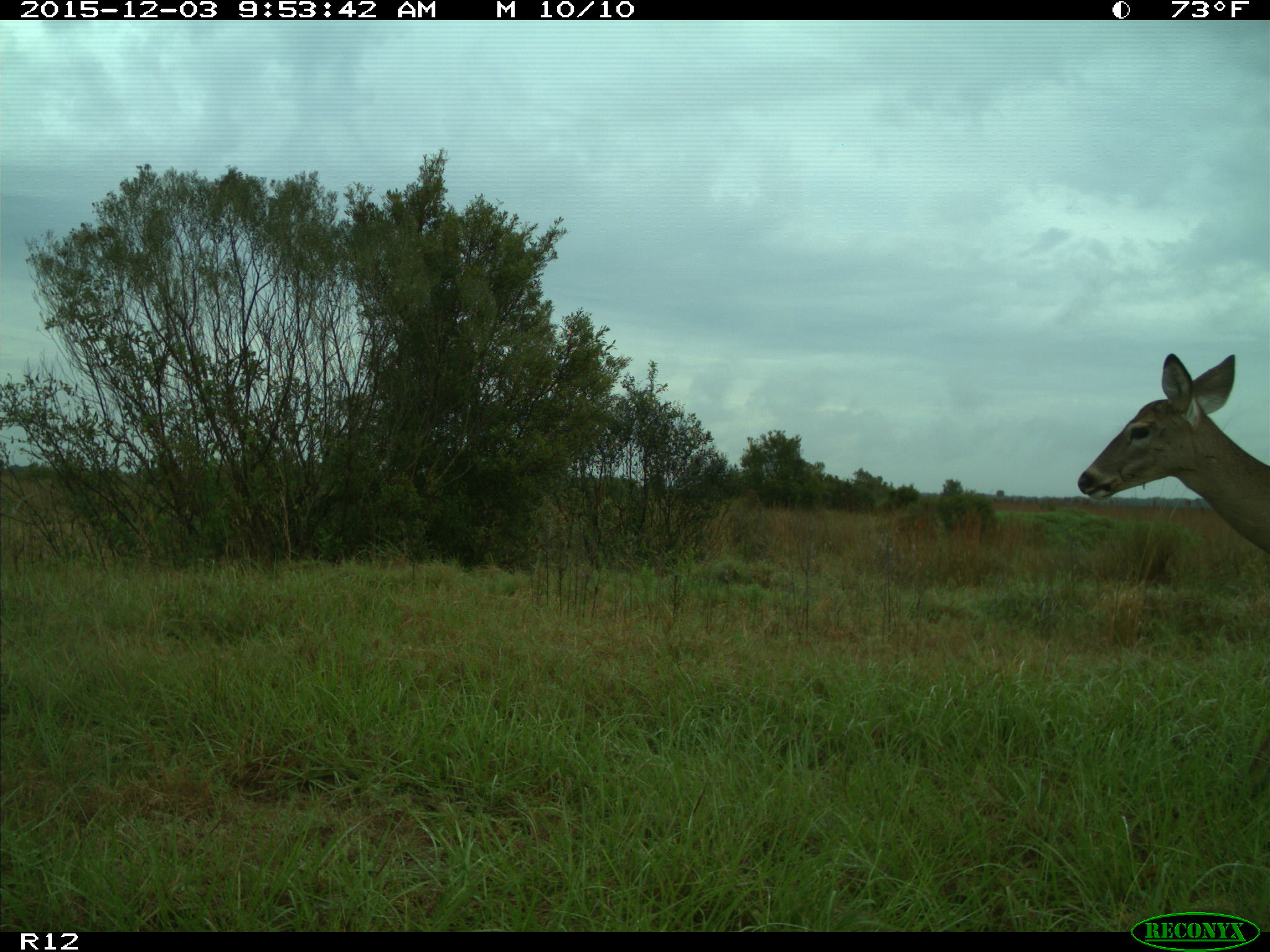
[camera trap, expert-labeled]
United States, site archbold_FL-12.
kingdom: Animalia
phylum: Chordata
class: Mammalia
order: Artiodactyla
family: Cervidae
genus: Odocoileus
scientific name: Odocoileus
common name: deer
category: unidentified deer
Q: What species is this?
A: Unidentified deer (deer) (Odocoileus).